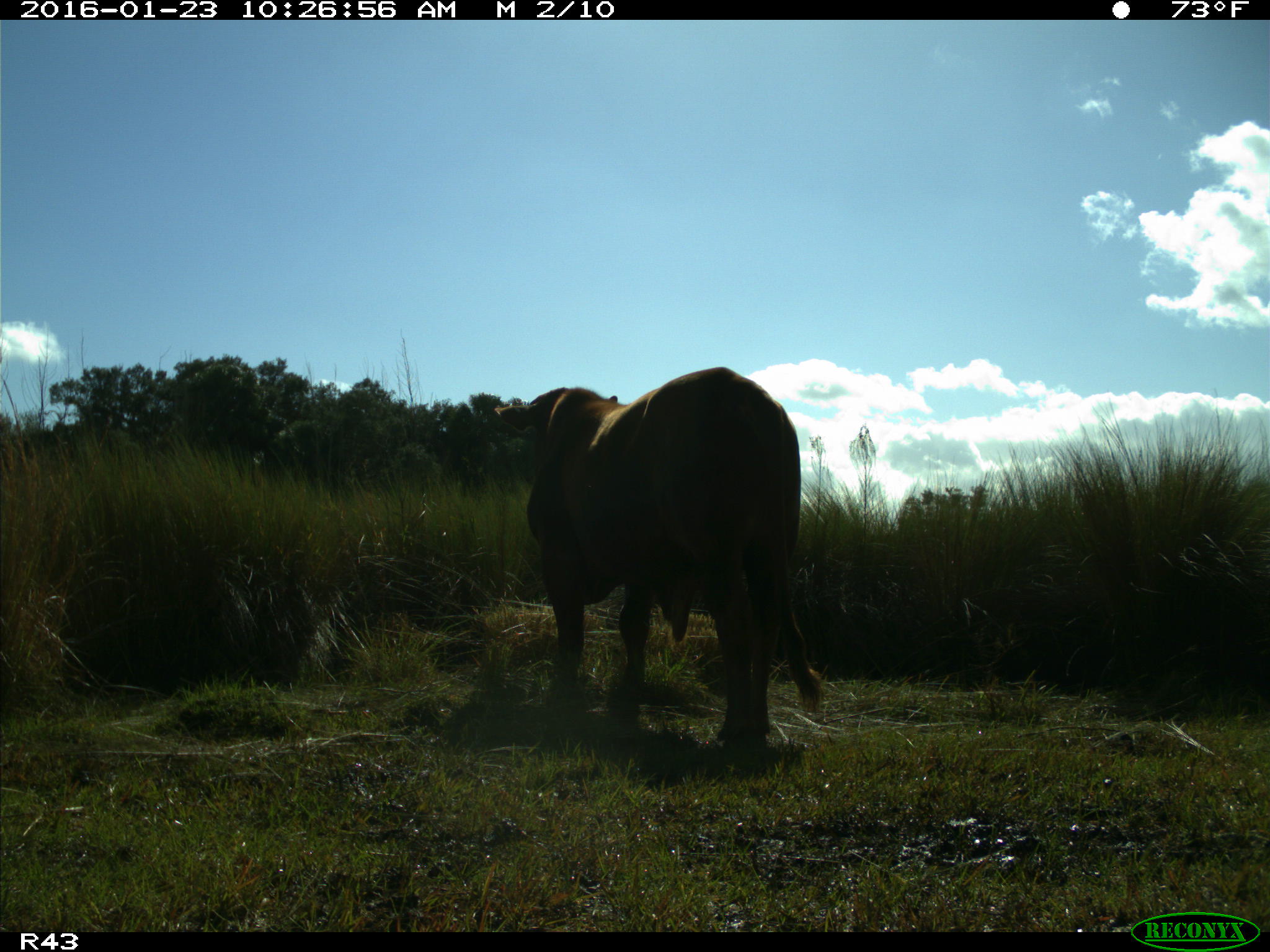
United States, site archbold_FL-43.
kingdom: Animalia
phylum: Chordata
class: Mammalia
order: Artiodactyla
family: Bovidae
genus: Bos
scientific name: Bos taurus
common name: domestic cow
Bos taurus (domestic cow).